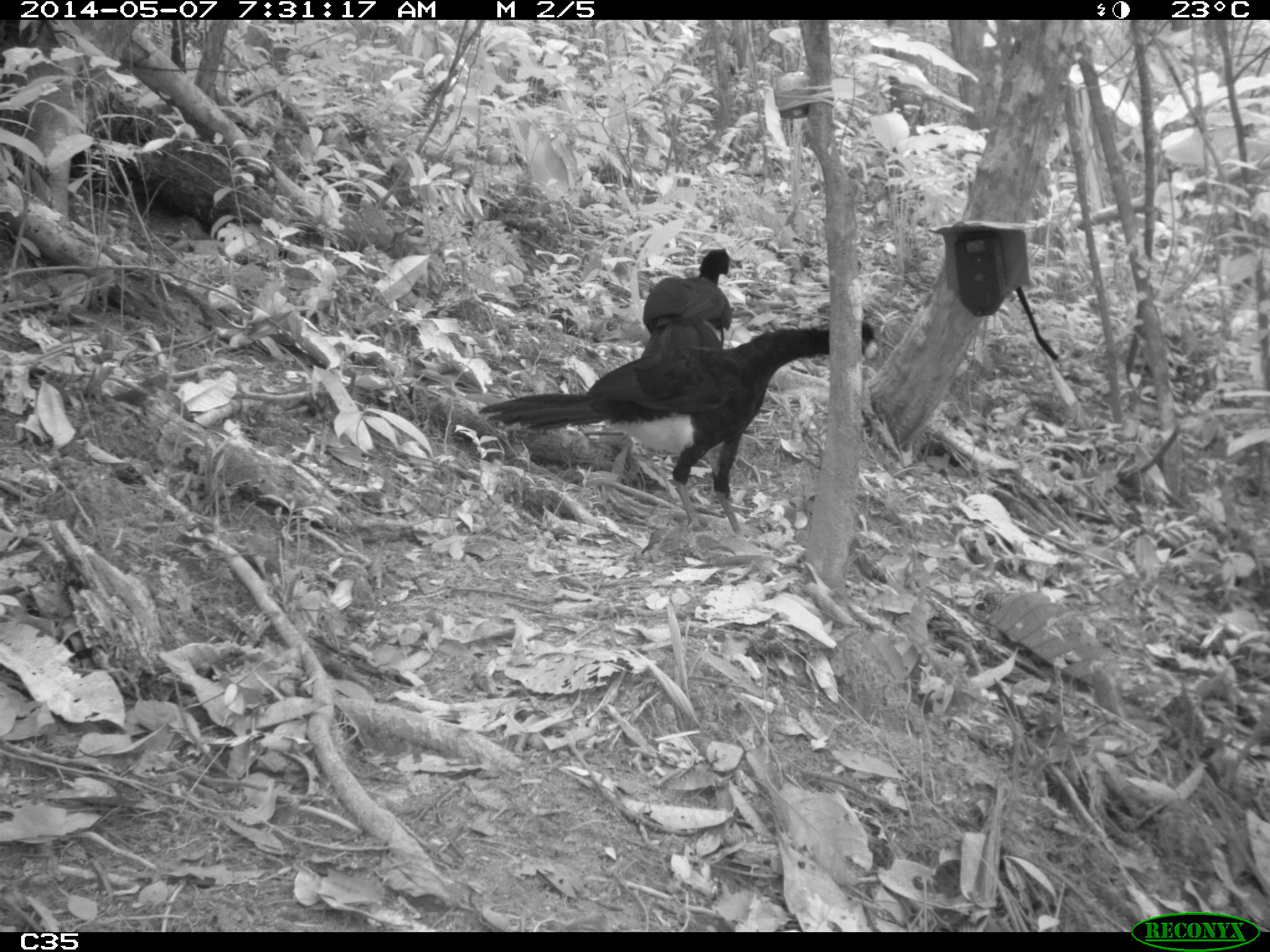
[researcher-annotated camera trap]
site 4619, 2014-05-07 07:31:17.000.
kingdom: Animalia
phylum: Chordata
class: Aves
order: Galliformes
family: Cracidae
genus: Crax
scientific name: Crax alector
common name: black curassow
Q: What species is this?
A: Crax alector (black curassow).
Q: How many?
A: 2.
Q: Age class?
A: Adult.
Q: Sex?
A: Female.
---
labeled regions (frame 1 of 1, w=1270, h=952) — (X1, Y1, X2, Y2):
crax alector: (473, 319, 880, 536); (641, 247, 733, 349)